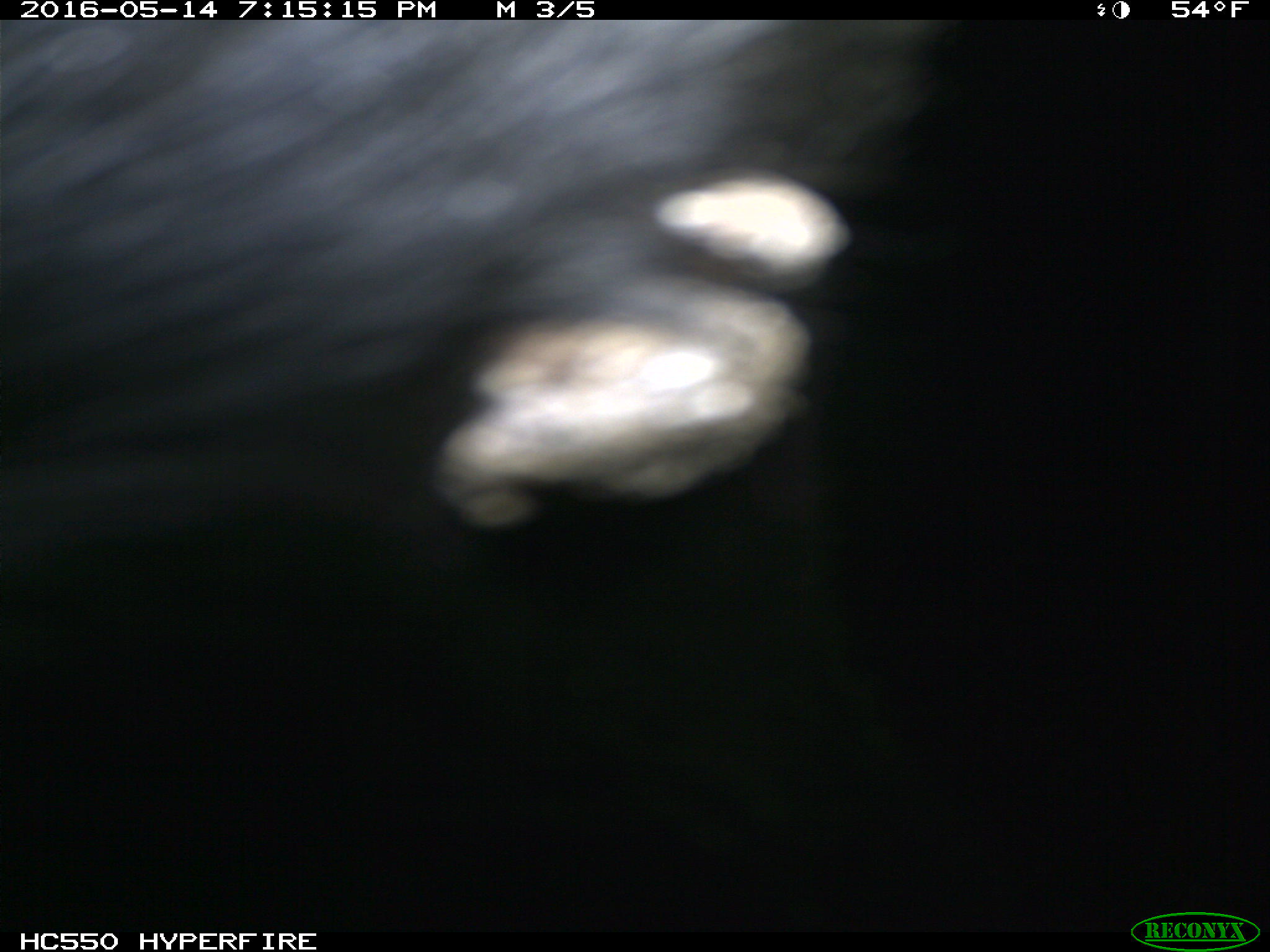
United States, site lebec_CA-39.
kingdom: Animalia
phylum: Chordata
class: Mammalia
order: Artiodactyla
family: Bovidae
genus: Bos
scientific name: Bos taurus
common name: domestic cow